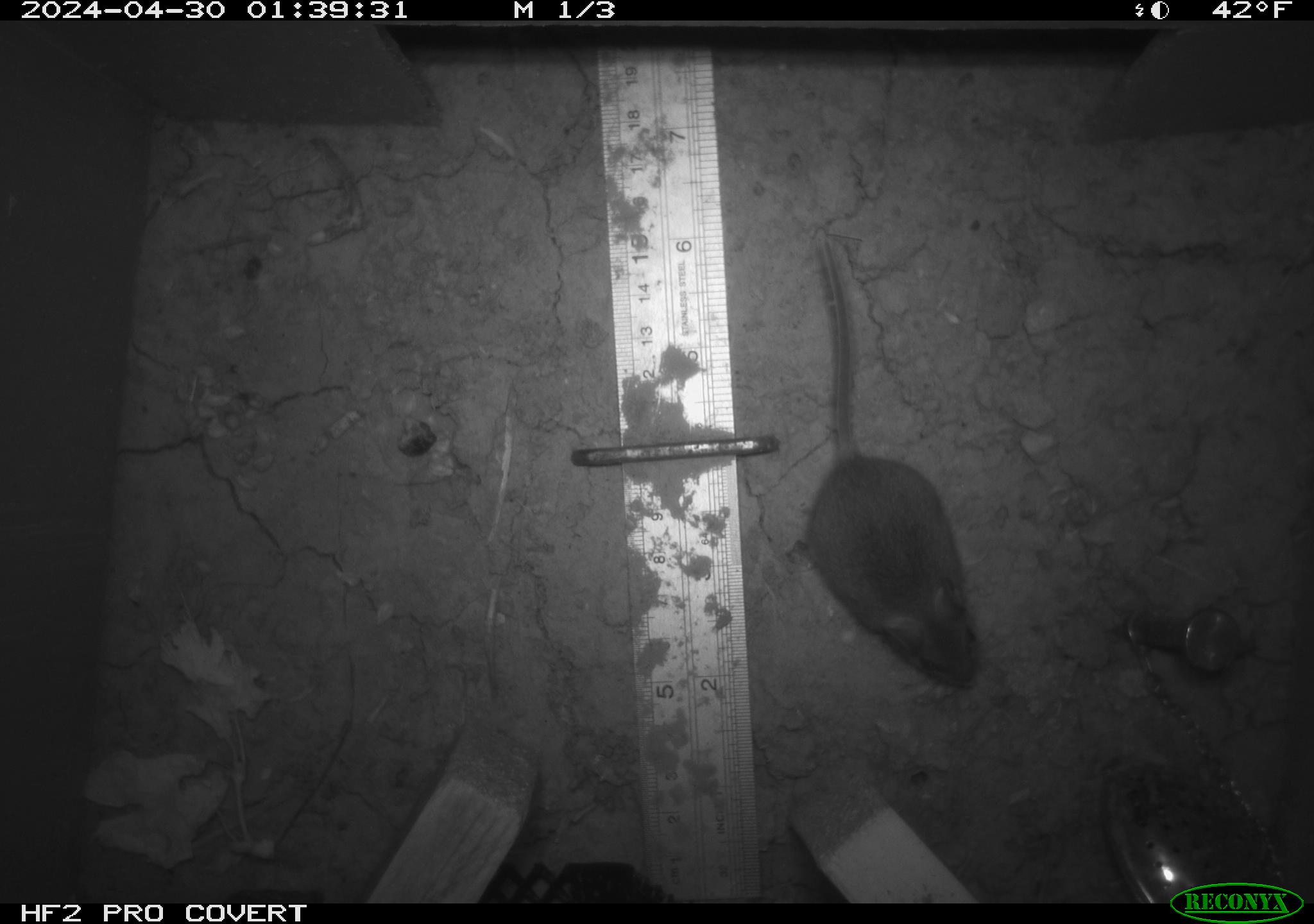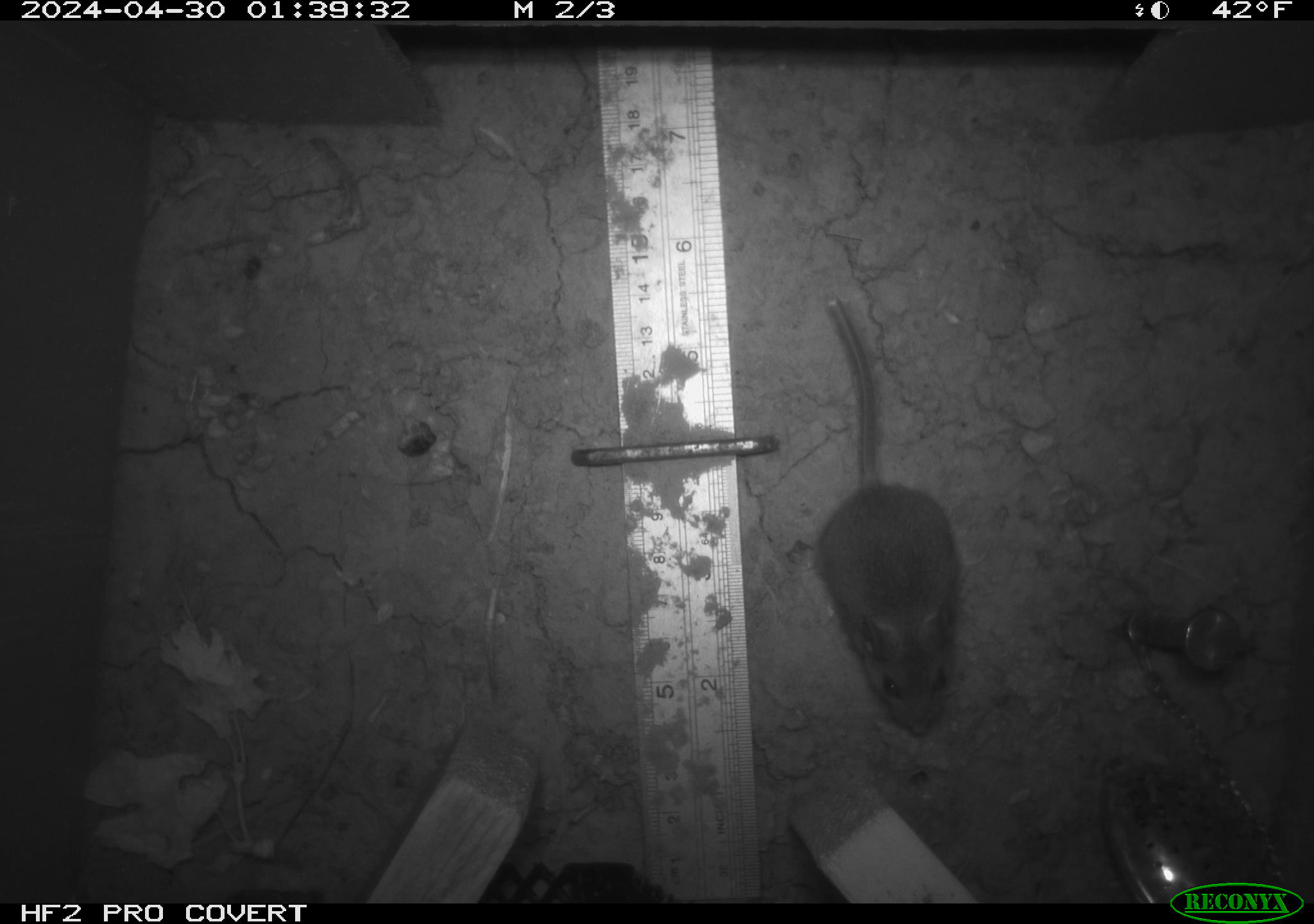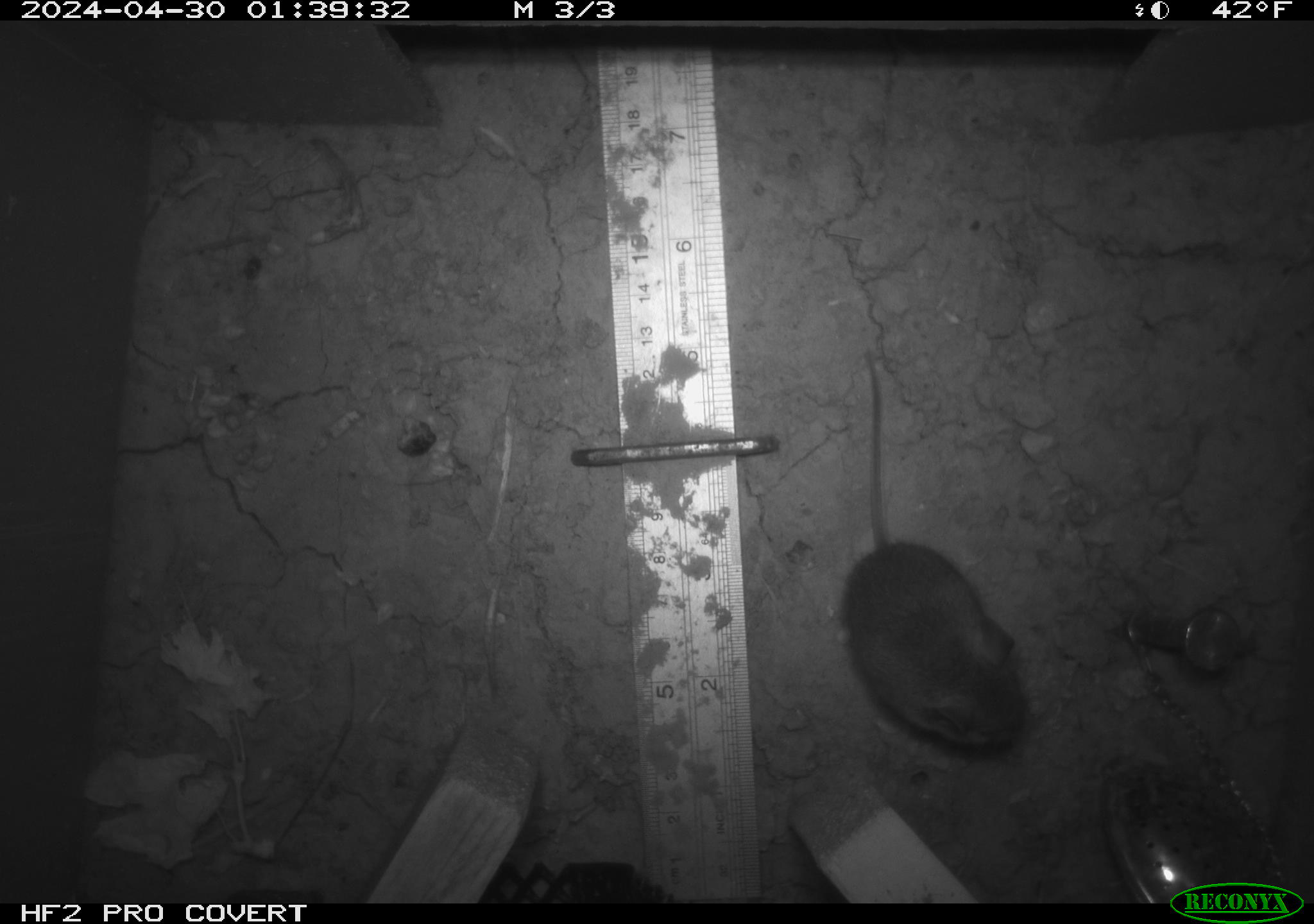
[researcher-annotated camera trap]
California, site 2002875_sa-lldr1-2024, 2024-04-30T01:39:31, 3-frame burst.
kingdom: Animalia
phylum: Chordata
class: Mammalia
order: Rodentia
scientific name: Rodentia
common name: mouse species